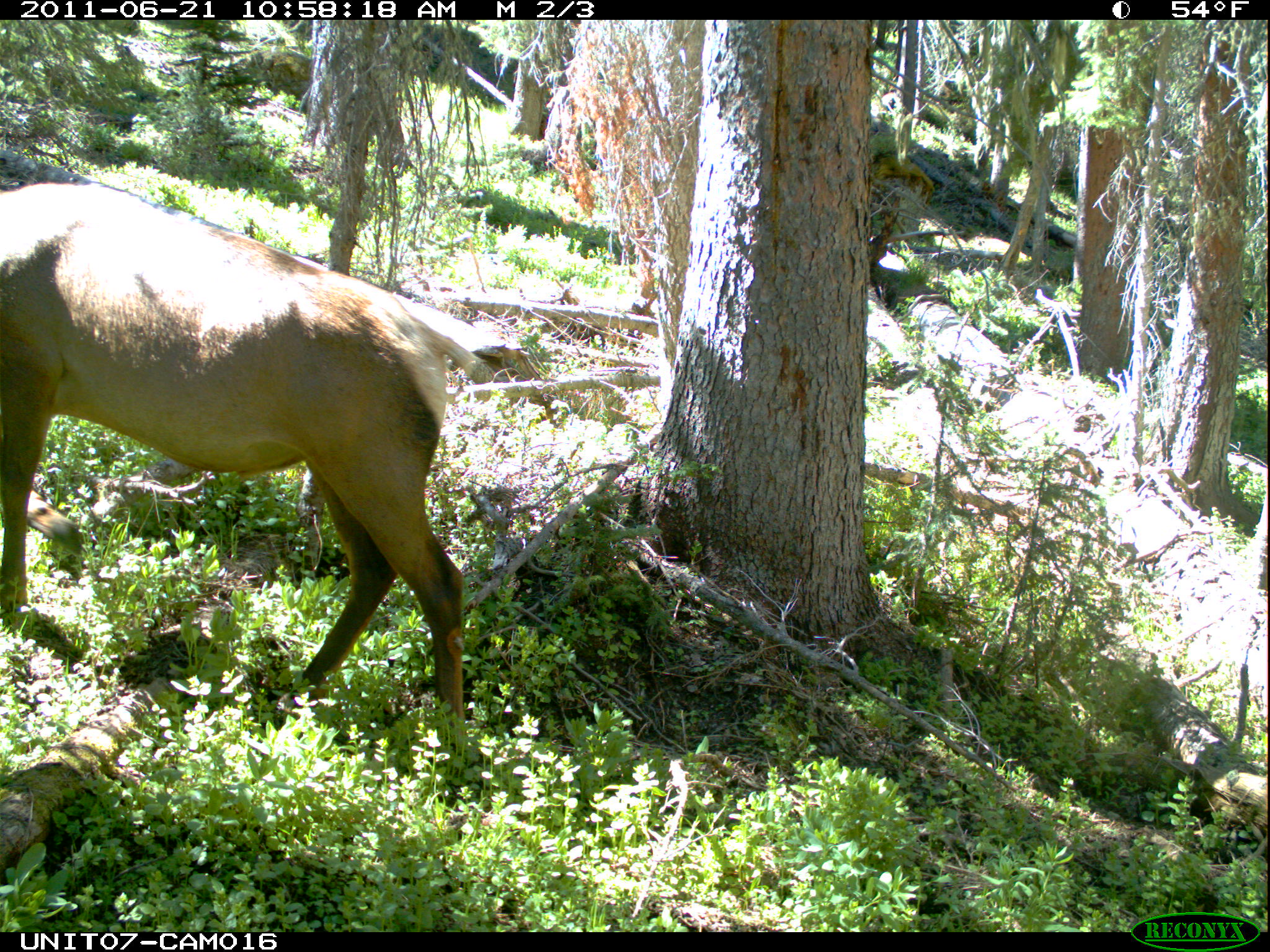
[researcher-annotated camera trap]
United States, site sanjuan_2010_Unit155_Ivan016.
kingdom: Animalia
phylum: Chordata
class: Mammalia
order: Artiodactyla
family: Cervidae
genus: Cervus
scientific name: Cervus elaphus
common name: red deer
Cervus elaphus (red deer).